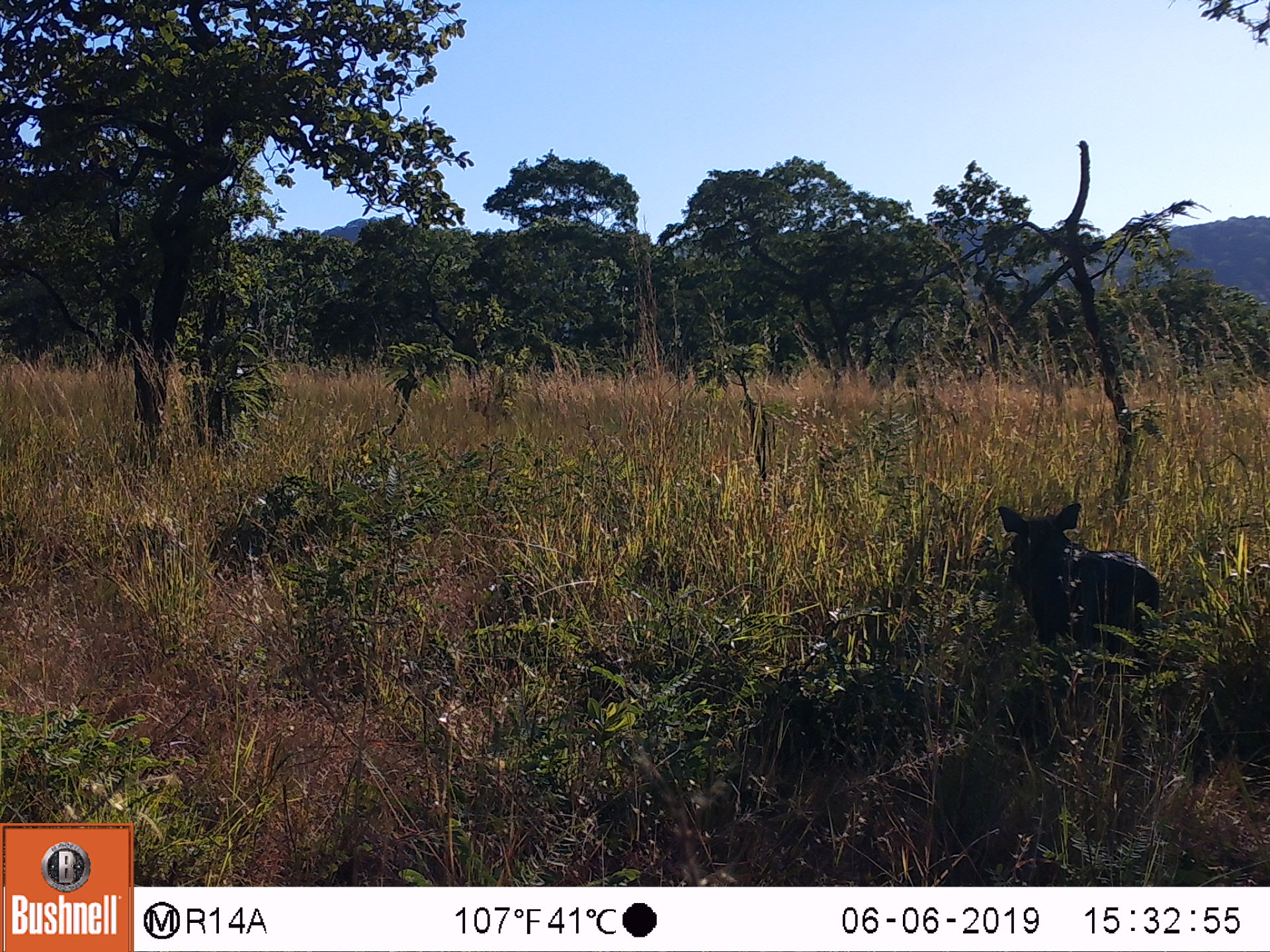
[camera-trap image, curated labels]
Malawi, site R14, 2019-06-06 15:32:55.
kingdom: Animalia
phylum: Chordata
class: Mammalia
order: Artiodactyla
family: Suidae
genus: Phacochoerus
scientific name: Phacochoerus africanus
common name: common warthog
Common warthog (Phacochoerus africanus), count 1.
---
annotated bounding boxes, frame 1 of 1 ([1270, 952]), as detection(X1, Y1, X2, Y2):
common warthog: detection(988, 497, 1168, 663)